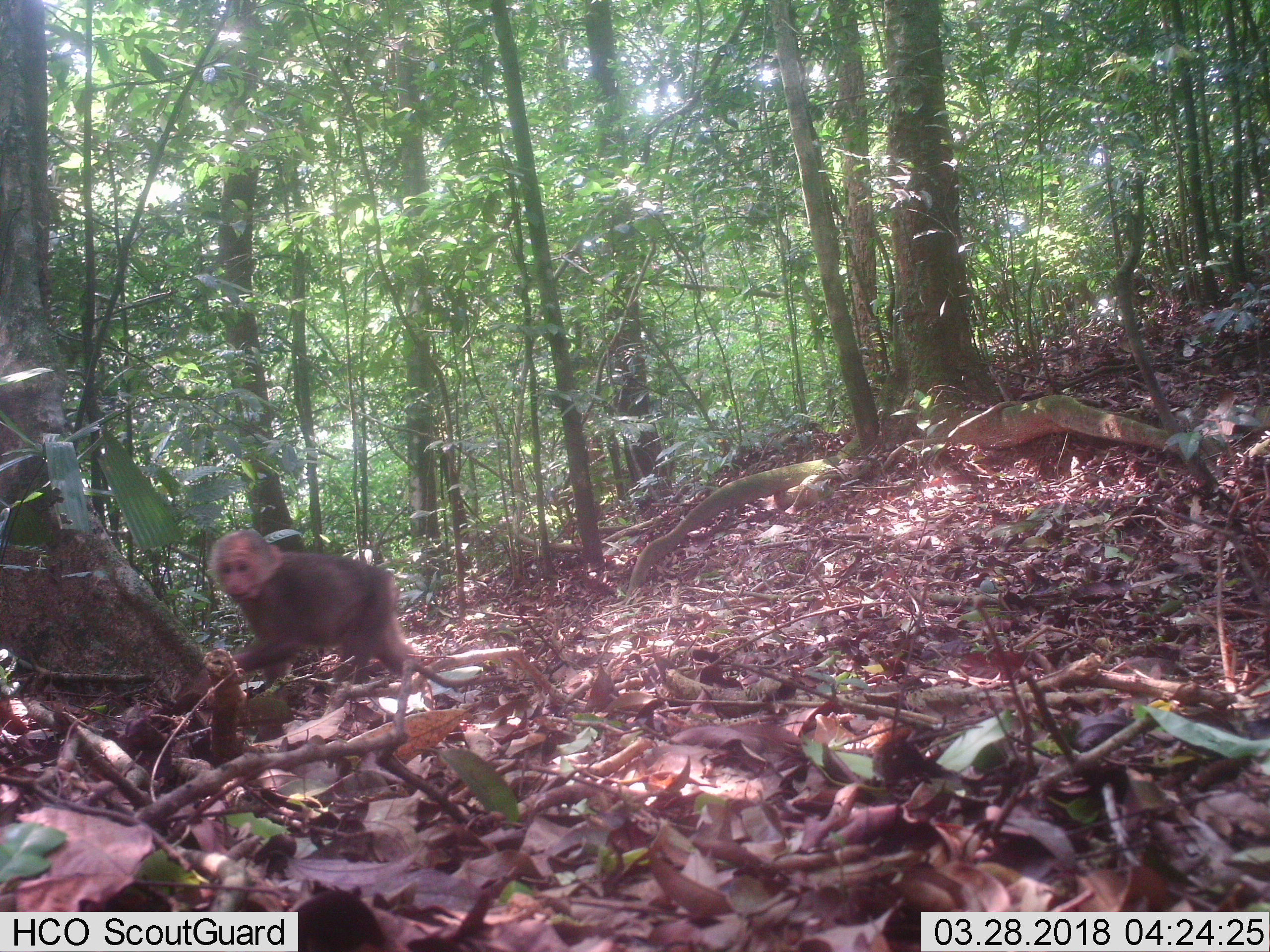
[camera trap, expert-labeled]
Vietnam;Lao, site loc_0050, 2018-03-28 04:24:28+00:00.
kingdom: Animalia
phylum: Chordata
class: Mammalia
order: Primates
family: Cercopithecidae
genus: Macaca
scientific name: Macaca arctoides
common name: stump-tailed macaque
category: stump tailed macaque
Stump tailed macaque (stump-tailed macaque) (Macaca arctoides). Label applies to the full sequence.